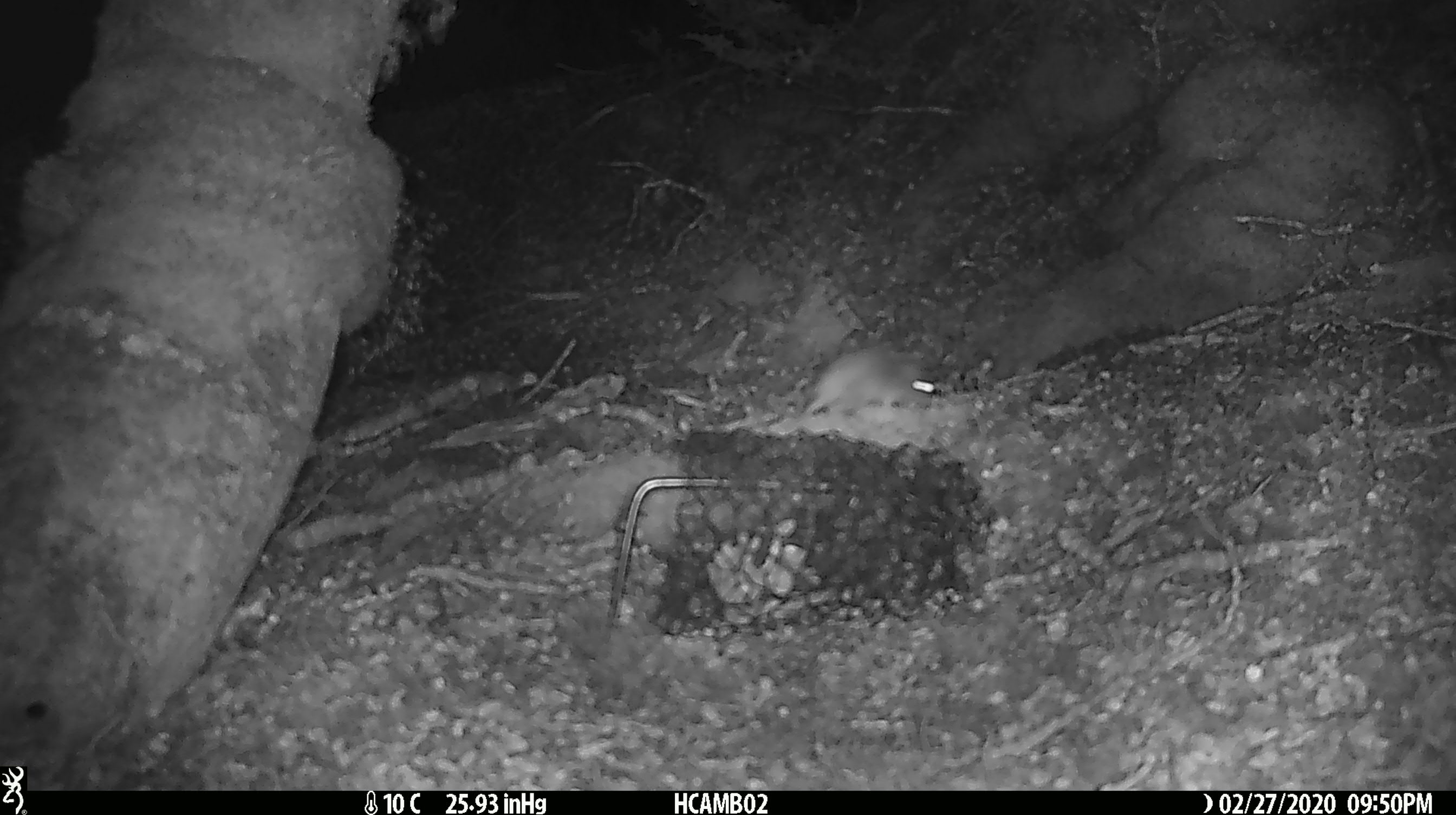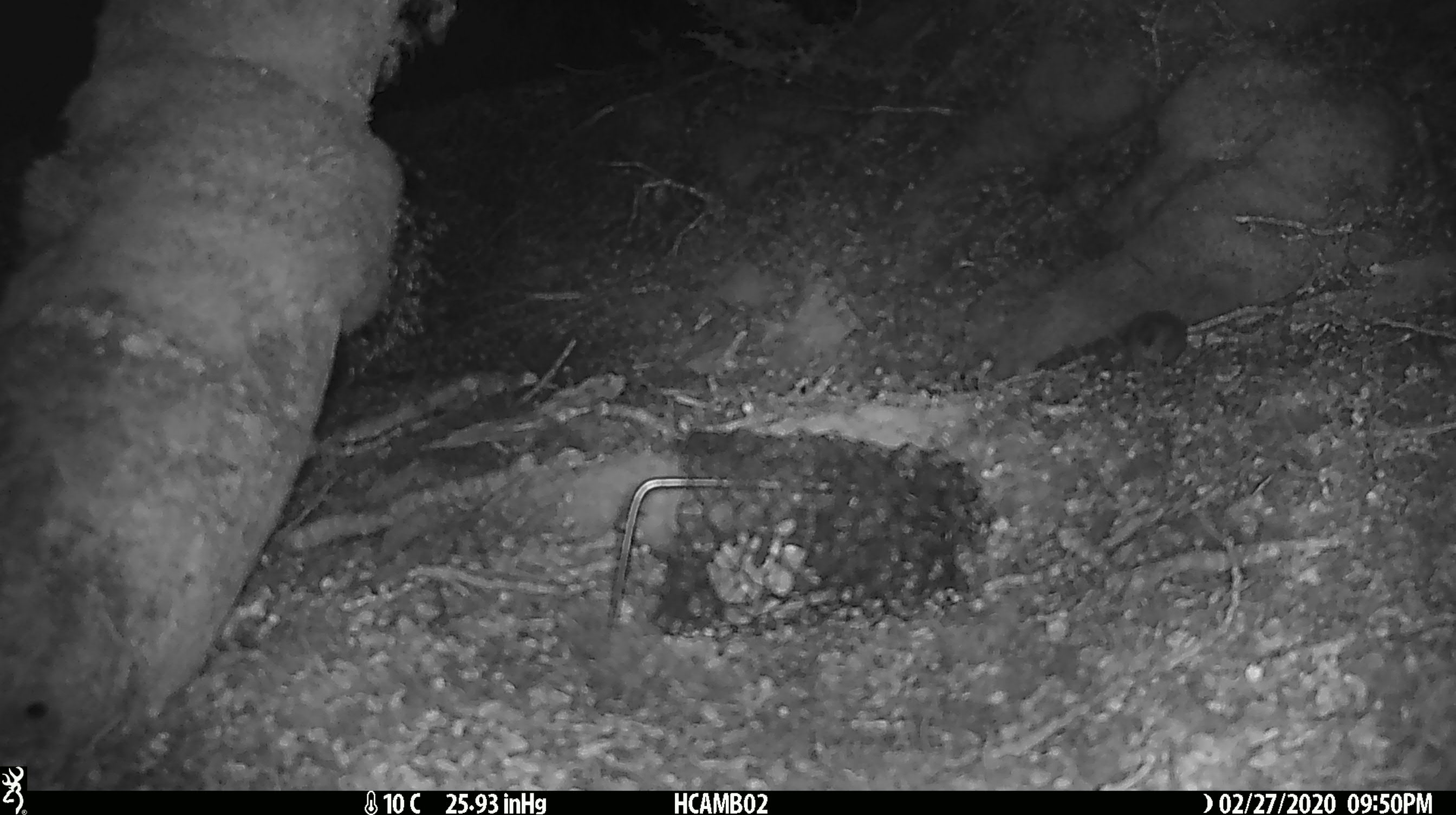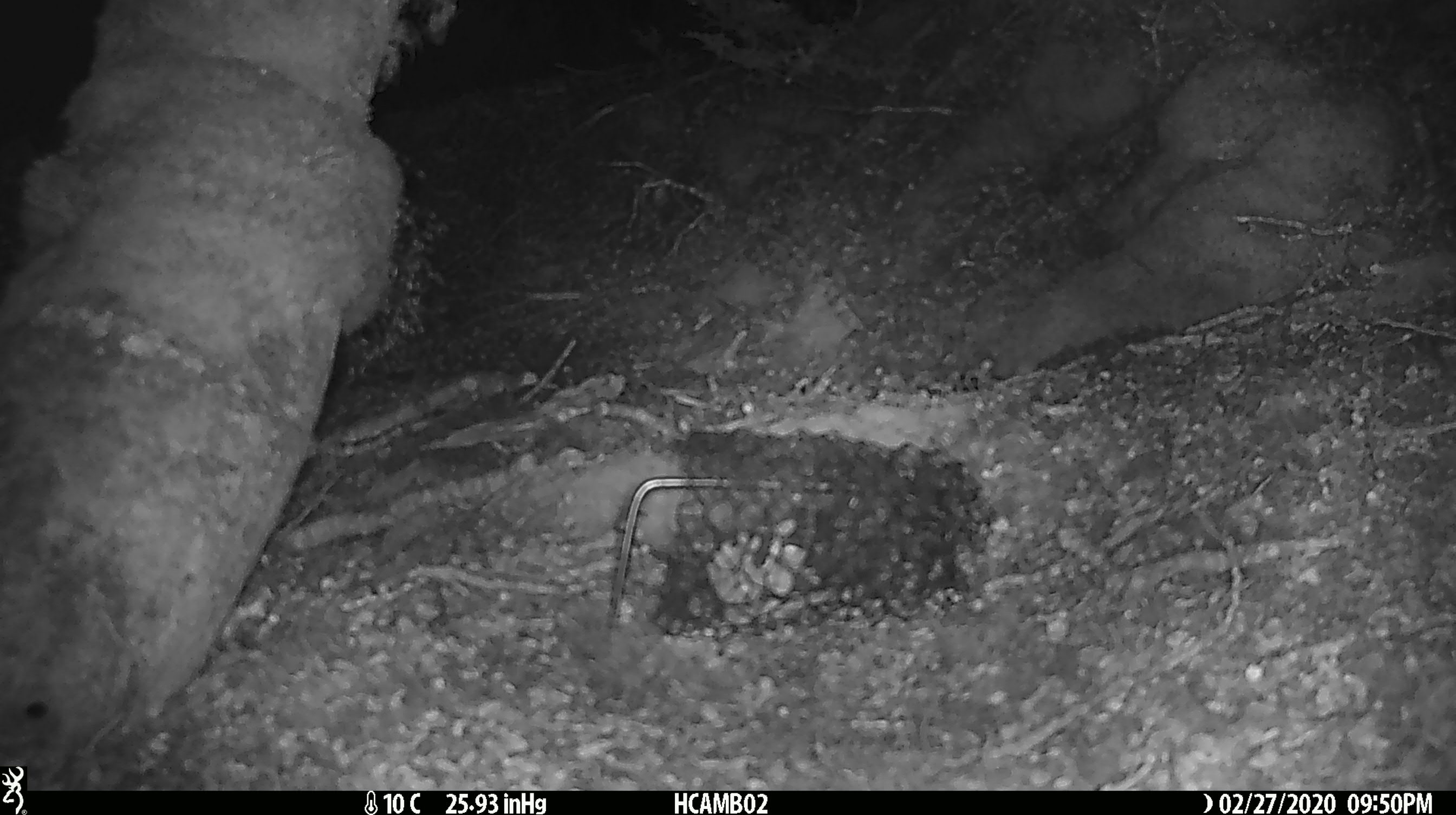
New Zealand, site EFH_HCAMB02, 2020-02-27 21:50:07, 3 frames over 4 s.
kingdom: Animalia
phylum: Chordata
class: Mammalia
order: Rodentia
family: Muridae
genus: Mus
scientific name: Mus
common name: mouse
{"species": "mouse (Mus)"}